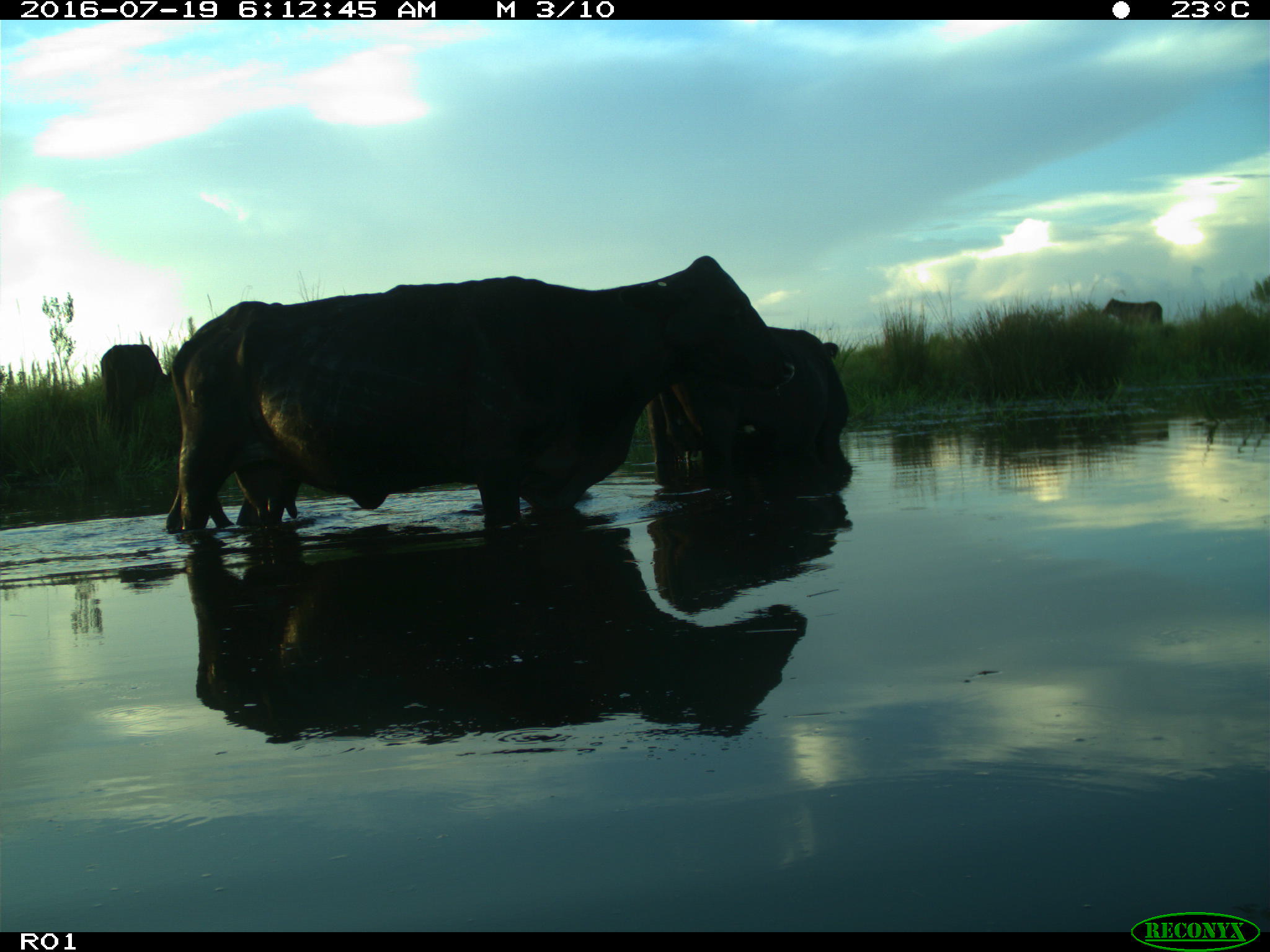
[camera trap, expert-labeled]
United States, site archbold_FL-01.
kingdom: Animalia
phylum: Chordata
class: Mammalia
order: Artiodactyla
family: Bovidae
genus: Bos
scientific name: Bos taurus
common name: domestic cow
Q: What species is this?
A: Bos taurus (domestic cow).